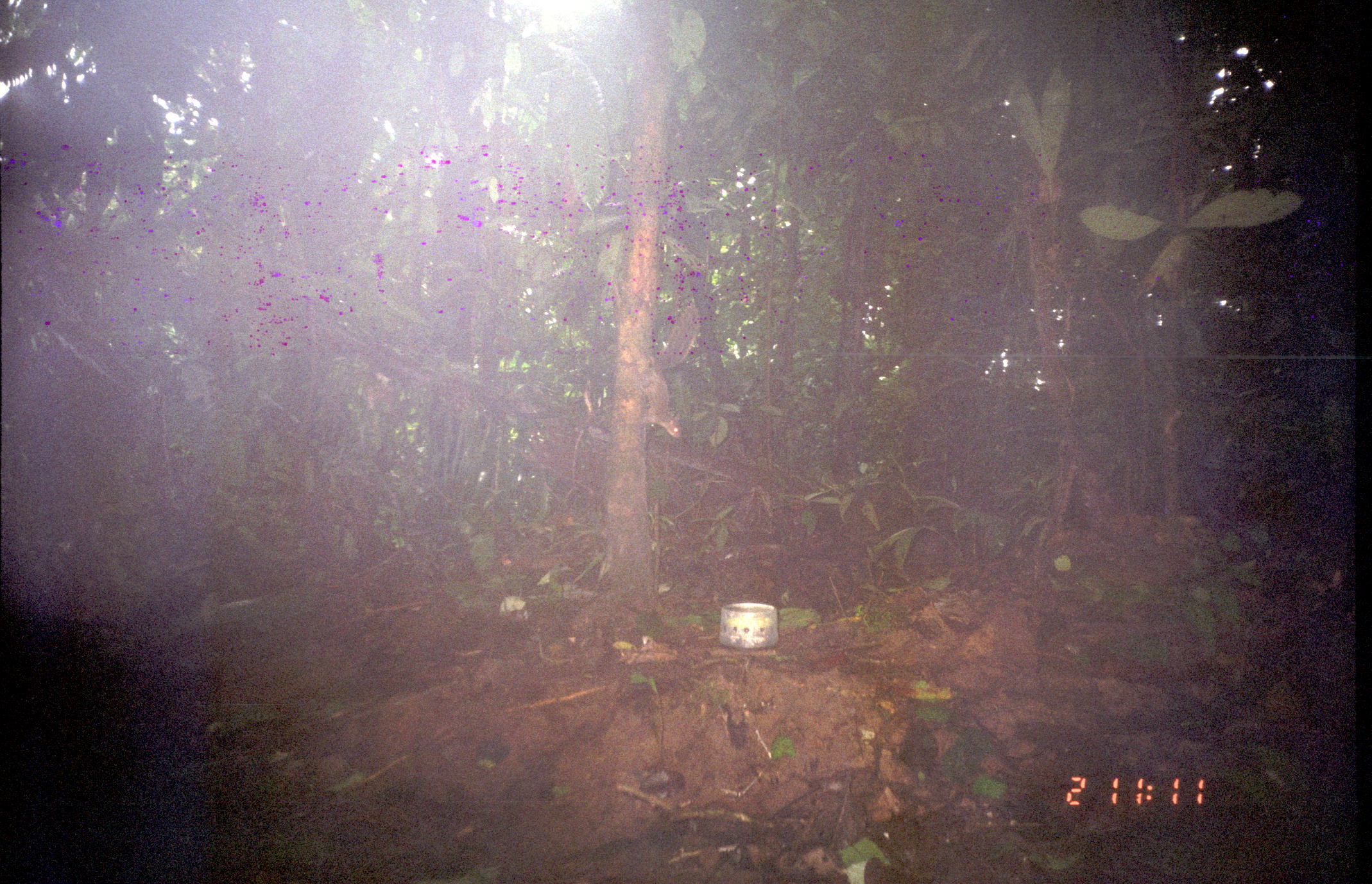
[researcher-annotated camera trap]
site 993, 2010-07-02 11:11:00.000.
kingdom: Animalia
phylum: Chordata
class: Mammalia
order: Rodentia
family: Sciuridae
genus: Microsciurus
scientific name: Microsciurus mimulus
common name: western dwarf squirrel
Microsciurus mimulus (western dwarf squirrel).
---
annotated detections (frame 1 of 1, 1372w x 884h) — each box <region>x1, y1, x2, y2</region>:
microsciurus mimulus: <region>640, 301, 700, 439</region>